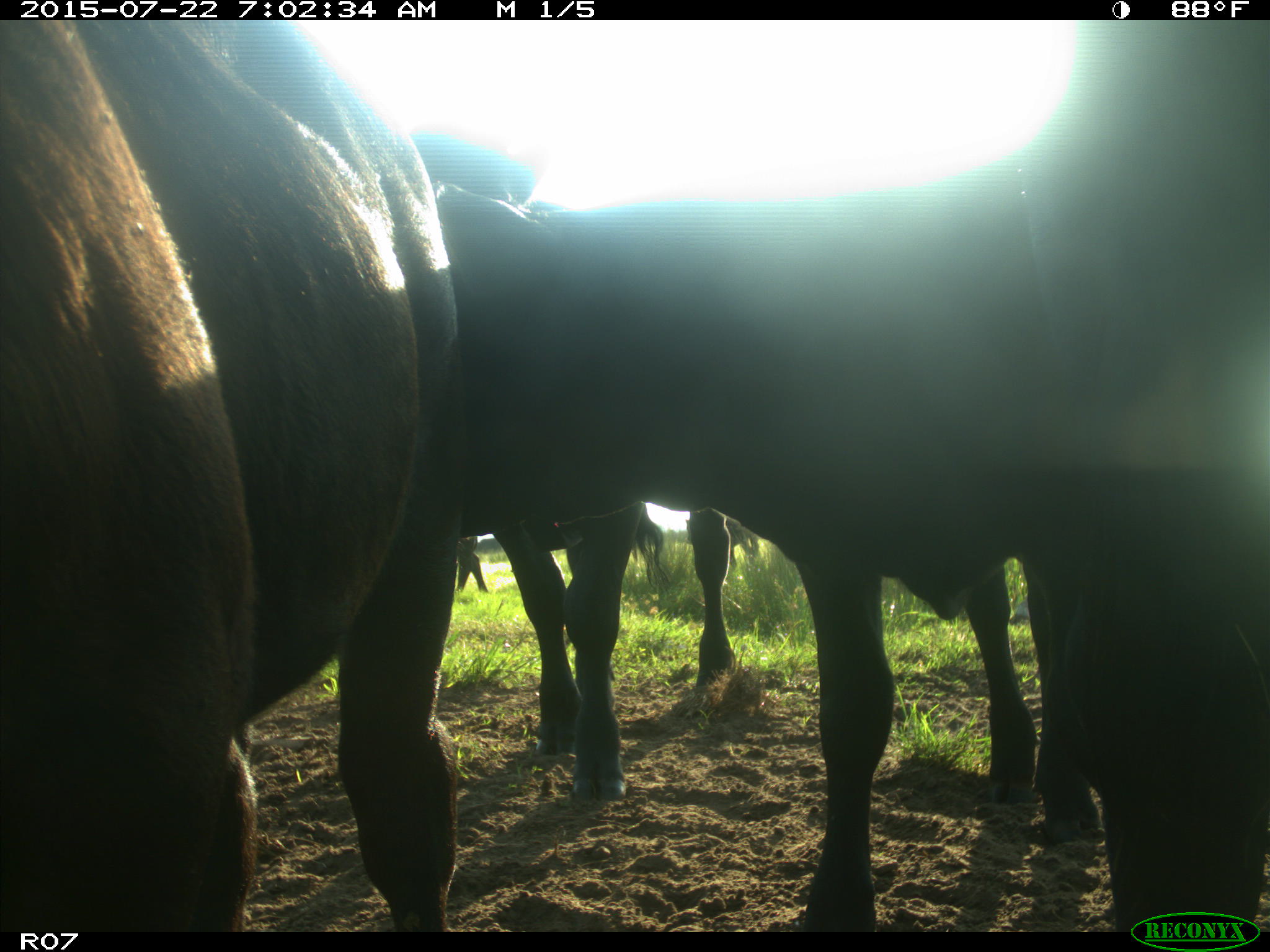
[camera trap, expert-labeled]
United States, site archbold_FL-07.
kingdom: Animalia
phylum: Chordata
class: Mammalia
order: Artiodactyla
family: Suidae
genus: Sus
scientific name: Sus scrofa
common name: wild boar